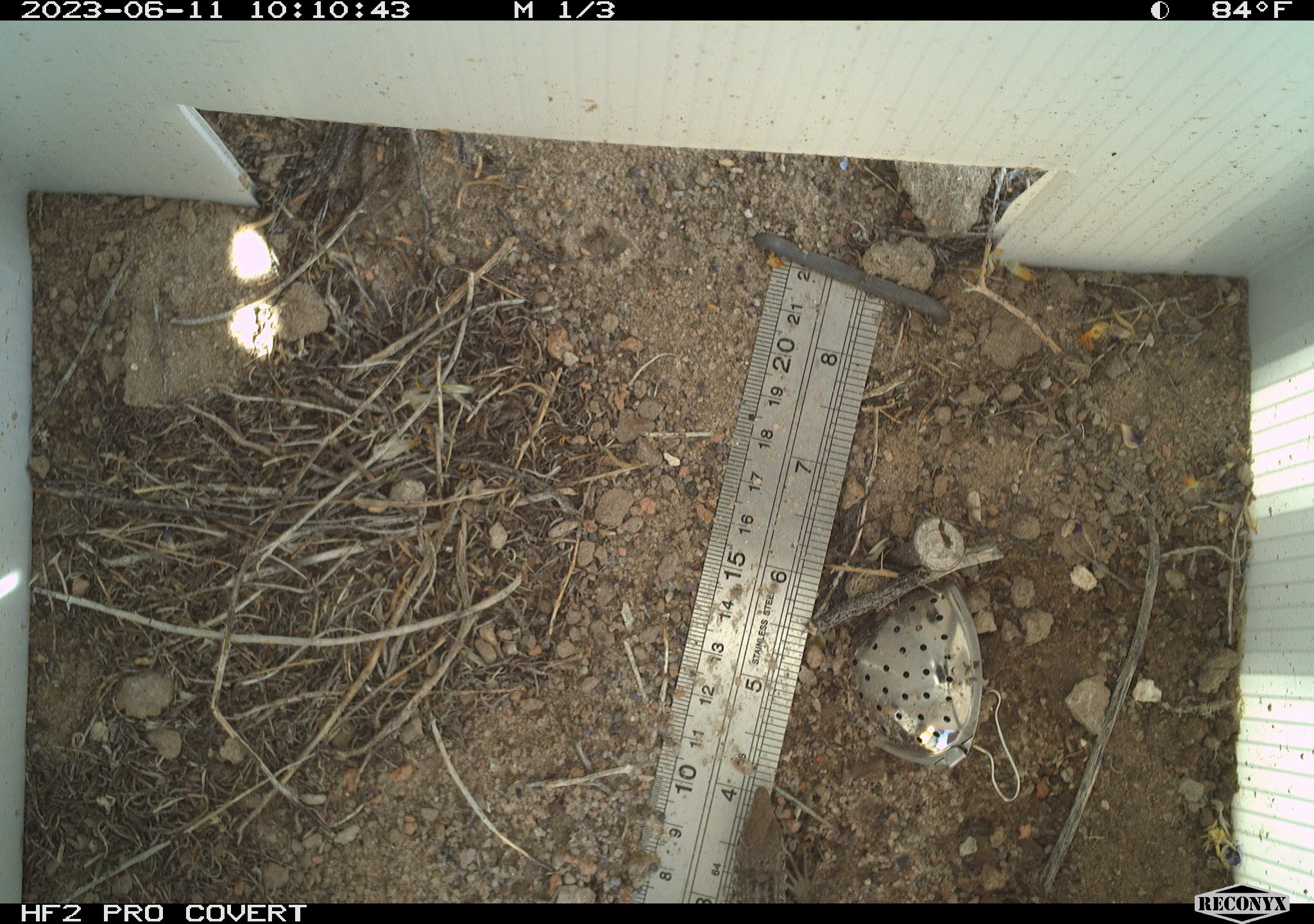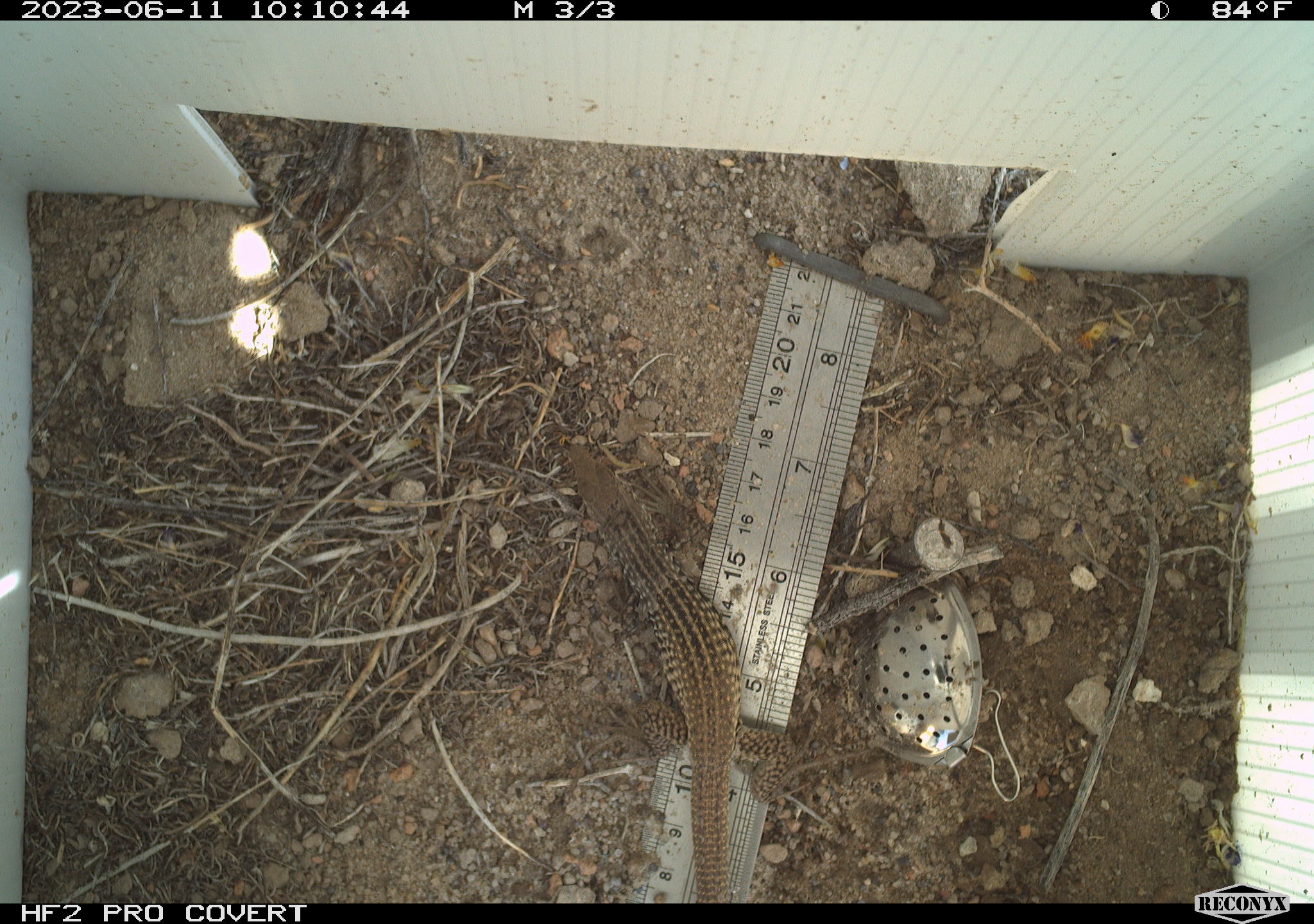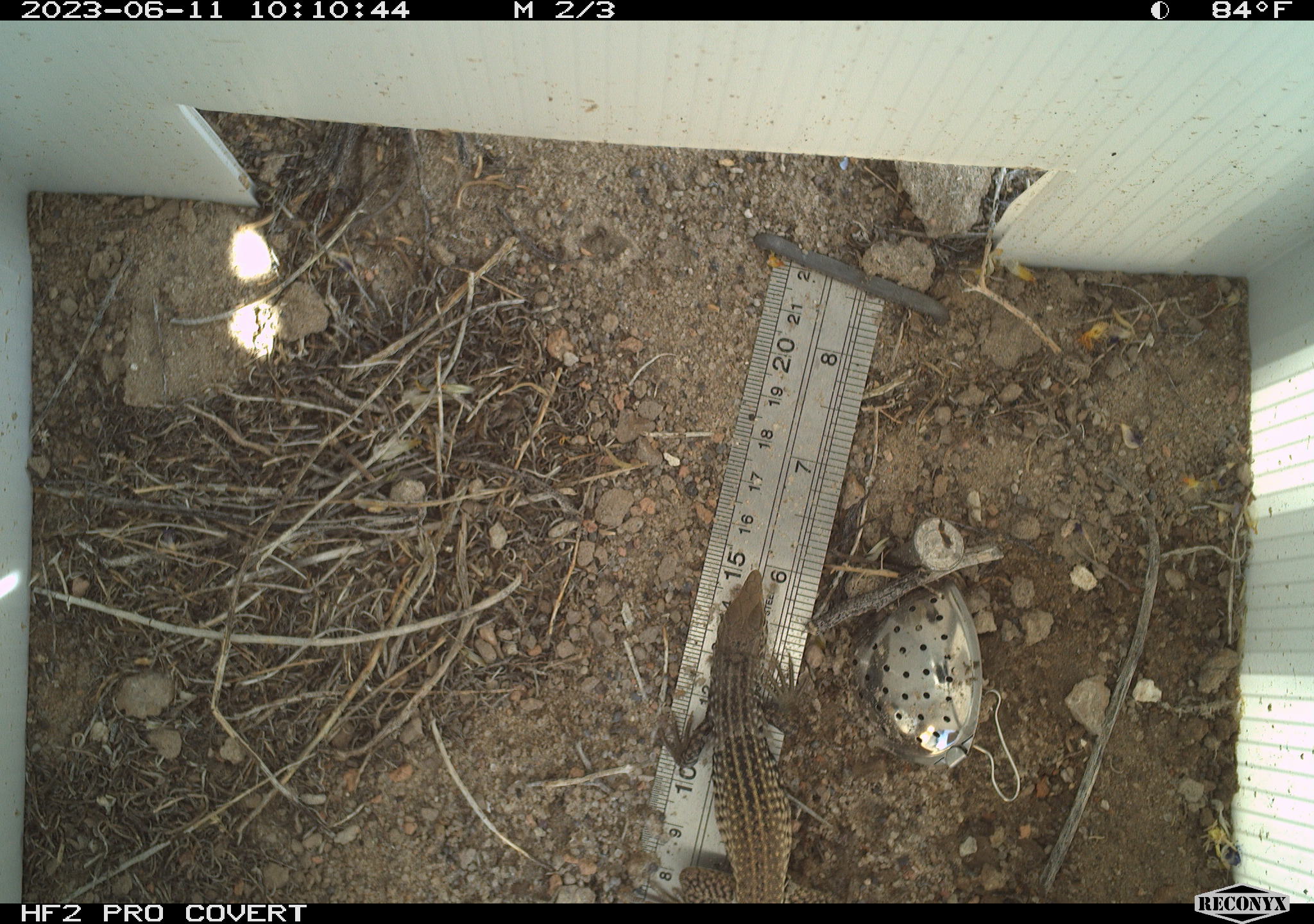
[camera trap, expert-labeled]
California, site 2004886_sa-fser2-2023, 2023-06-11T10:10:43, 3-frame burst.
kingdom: Animalia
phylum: Chordata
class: Reptilia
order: Squamata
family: Teiidae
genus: Aspidoscelis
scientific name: Aspidoscelis tigris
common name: western whiptail